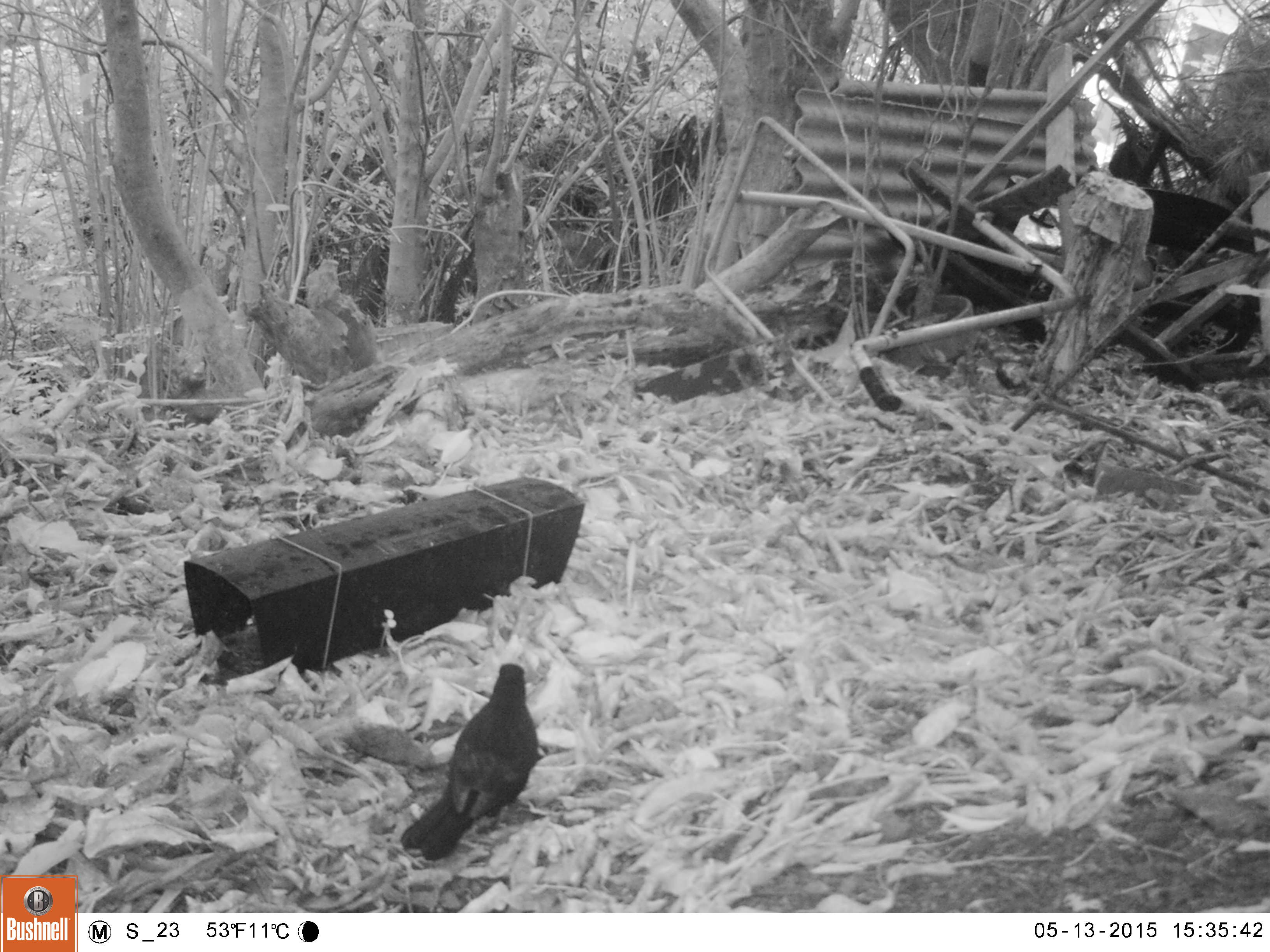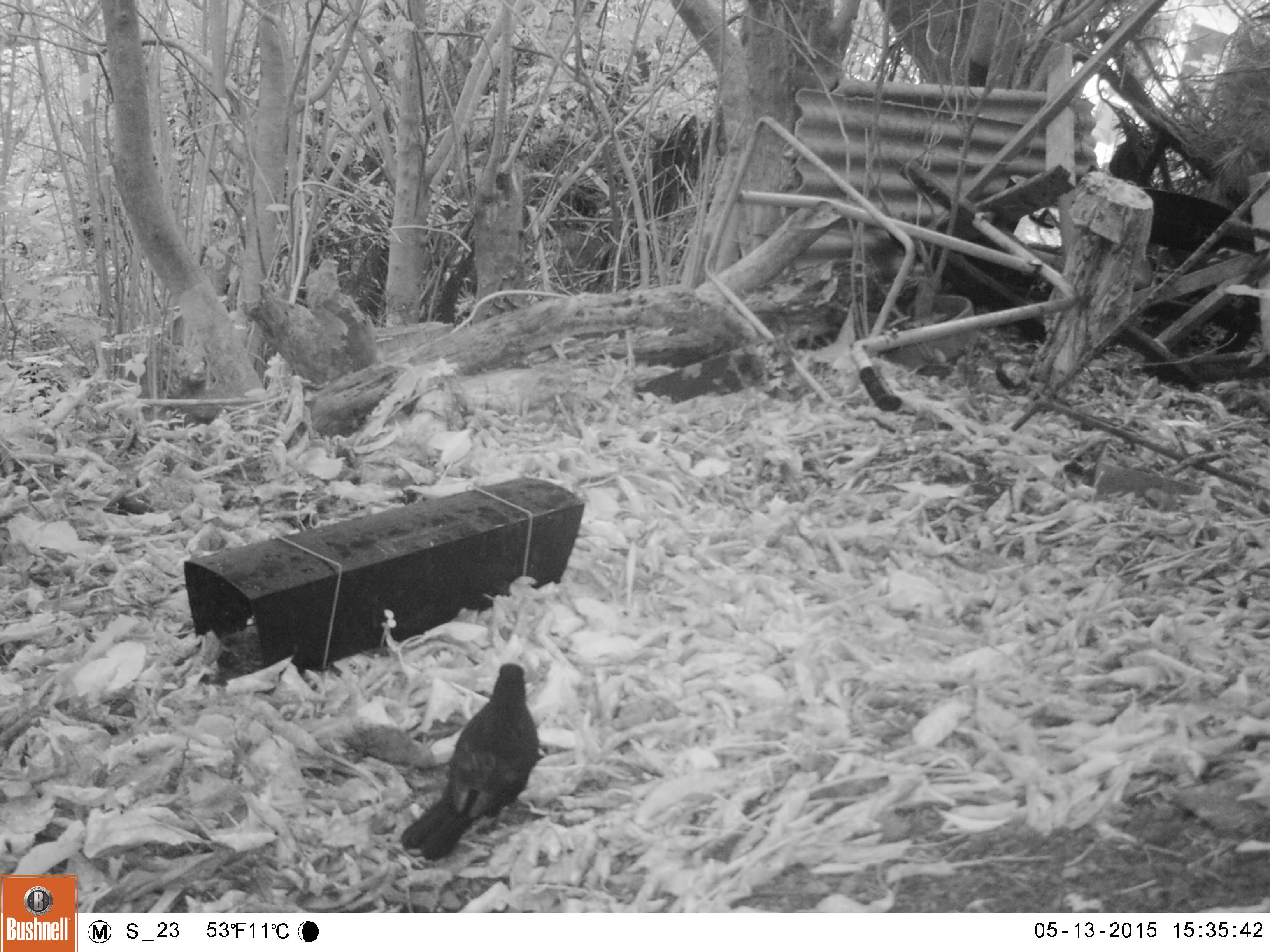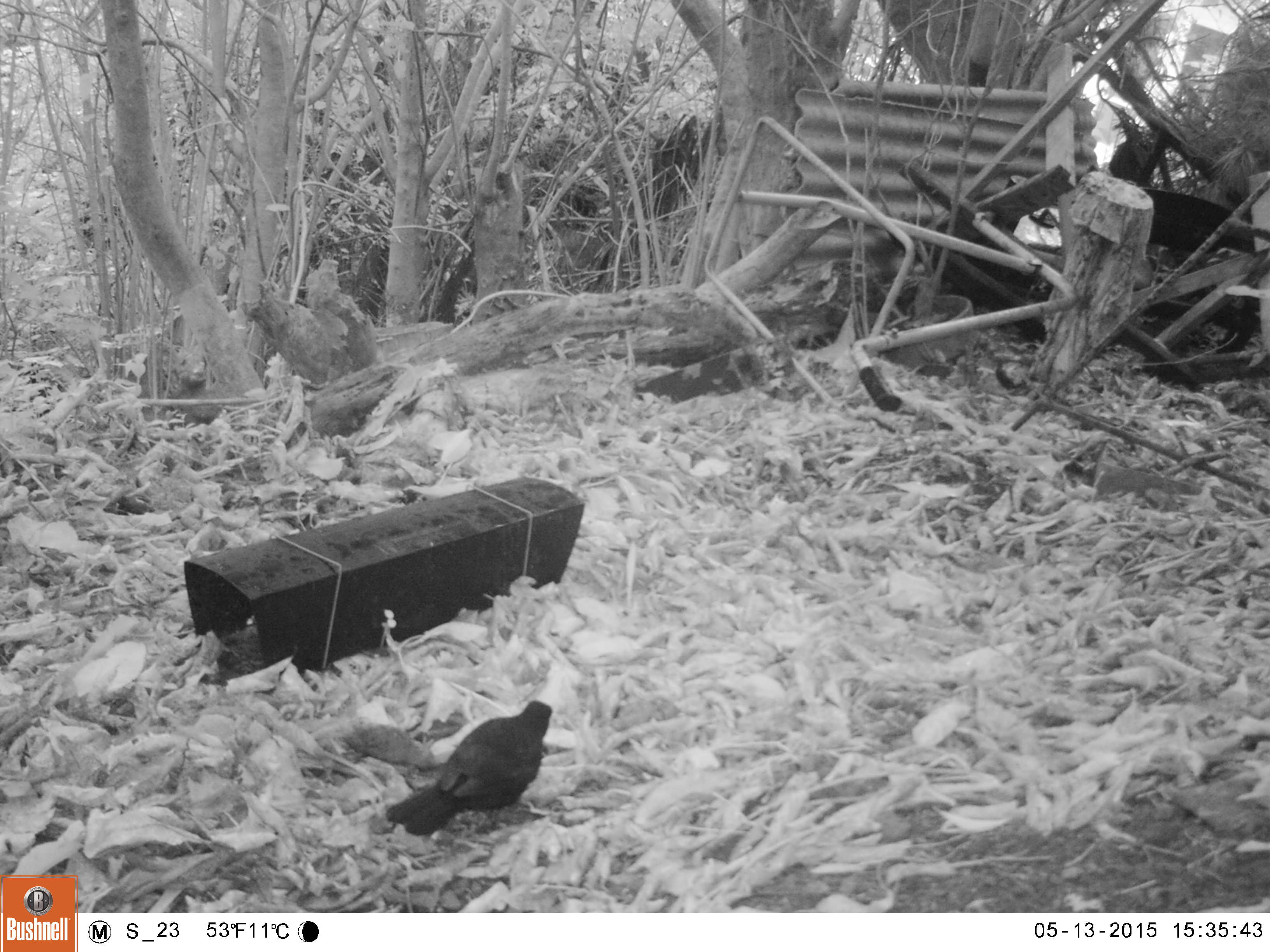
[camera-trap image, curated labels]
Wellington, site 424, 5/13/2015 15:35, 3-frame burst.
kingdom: Animalia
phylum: Chordata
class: Aves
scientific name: Aves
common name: bird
Bird (Aves).